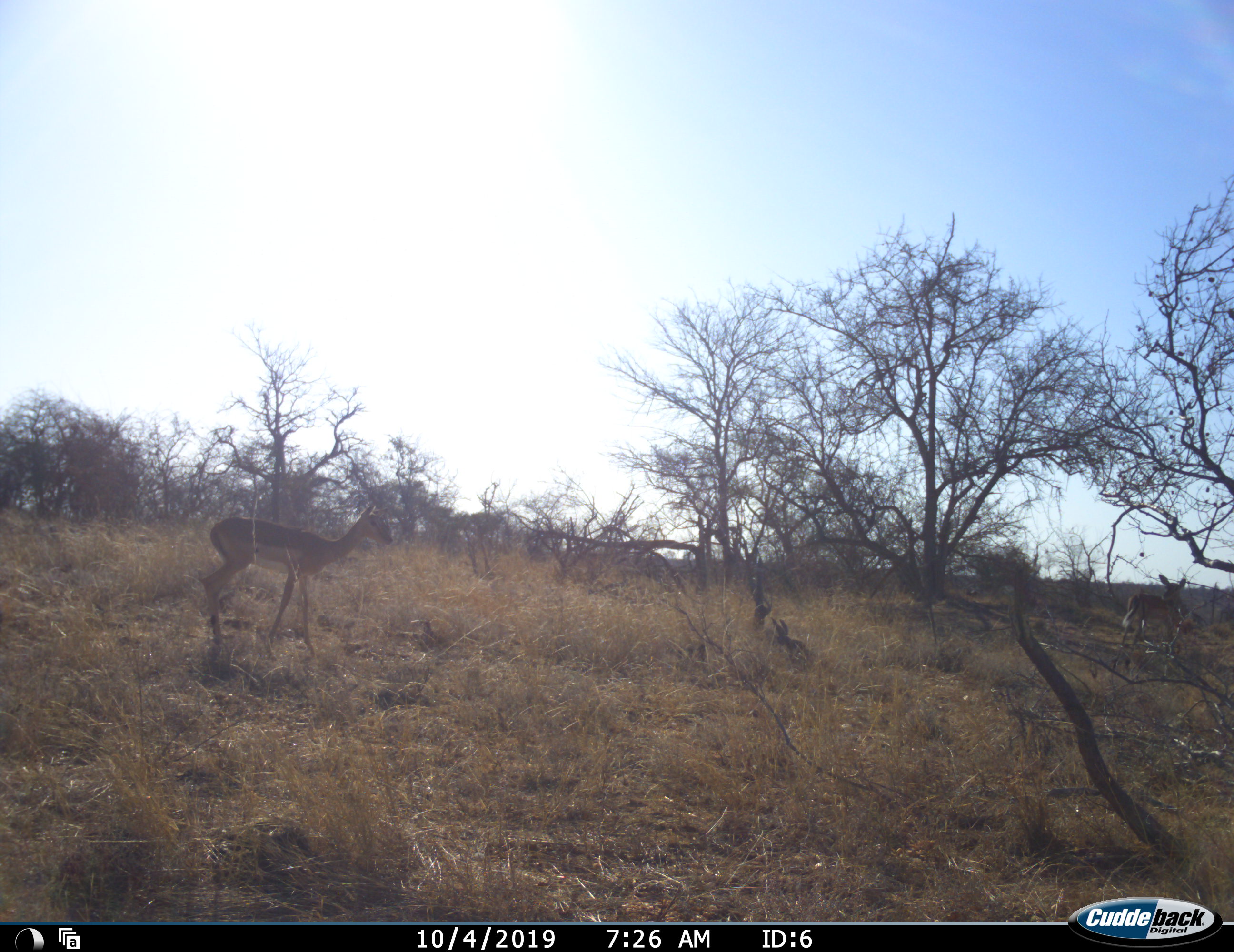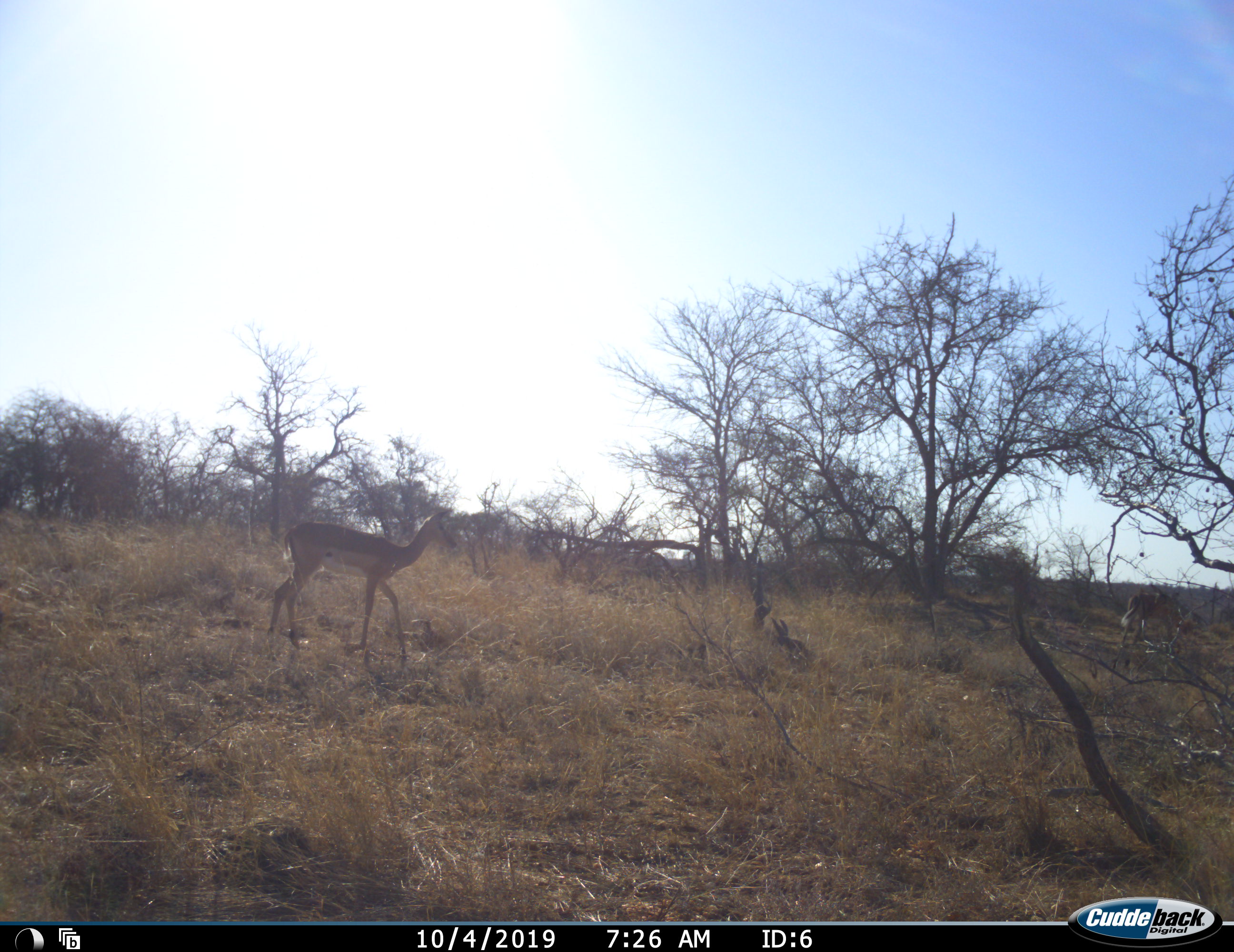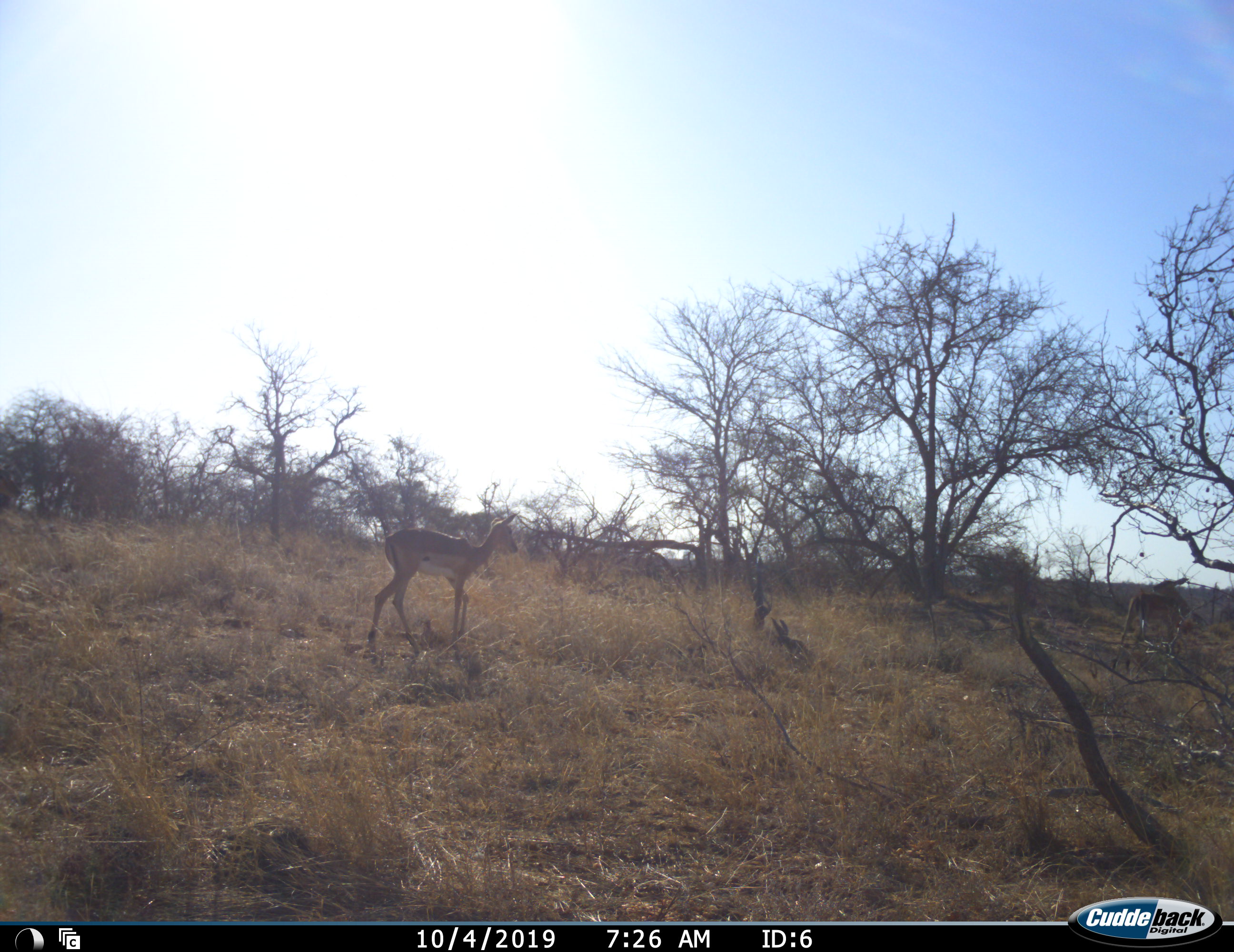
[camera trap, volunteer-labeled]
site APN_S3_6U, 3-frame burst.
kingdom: Animalia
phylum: Chordata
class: Mammalia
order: Artiodactyla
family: Bovidae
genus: Aepyceros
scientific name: Aepyceros melampus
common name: impala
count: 2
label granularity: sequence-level